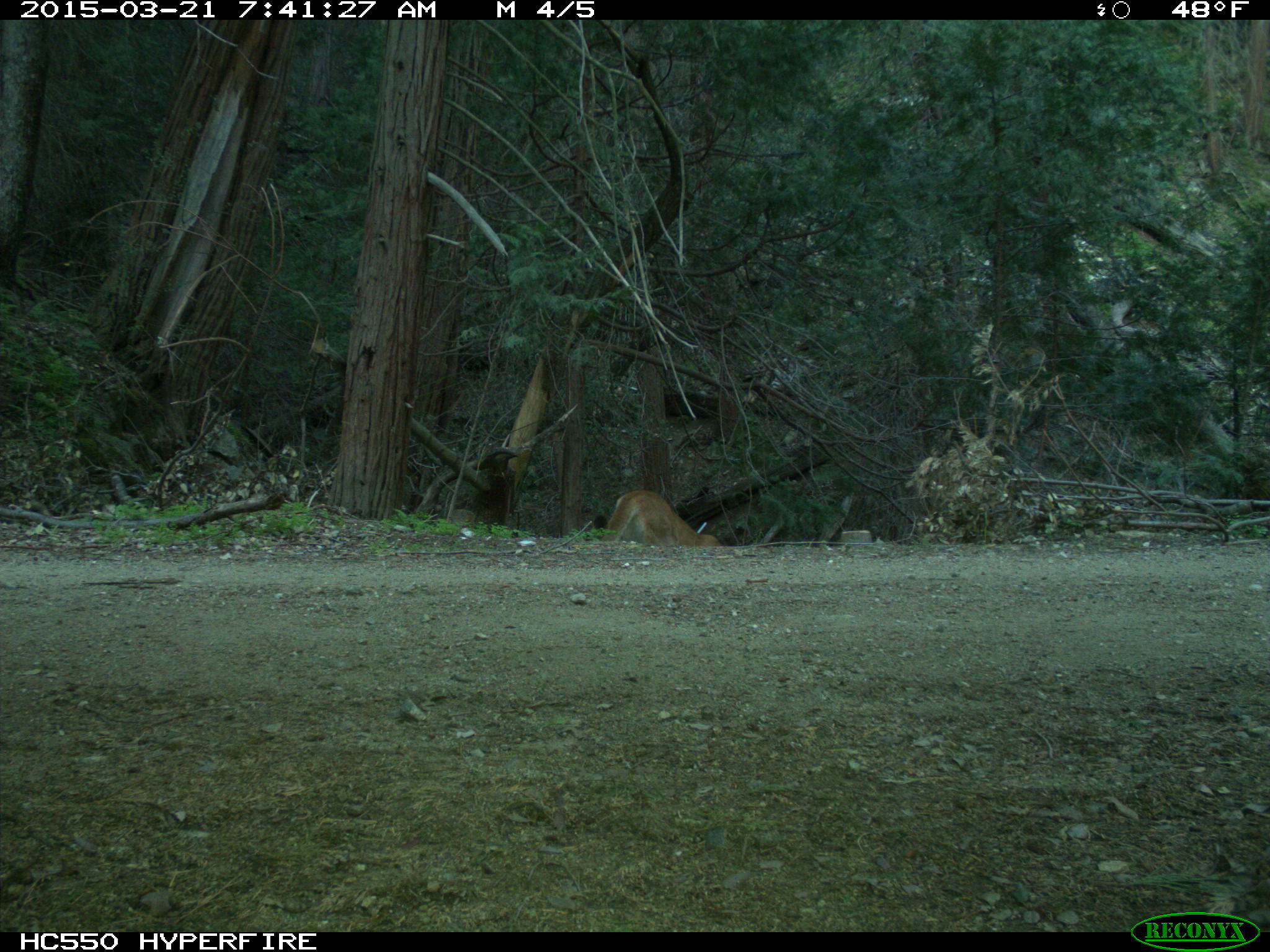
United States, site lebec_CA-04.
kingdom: Animalia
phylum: Chordata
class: Mammalia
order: Carnivora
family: Felidae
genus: Puma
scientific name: Puma concolor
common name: mountain lion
Puma concolor (mountain lion).